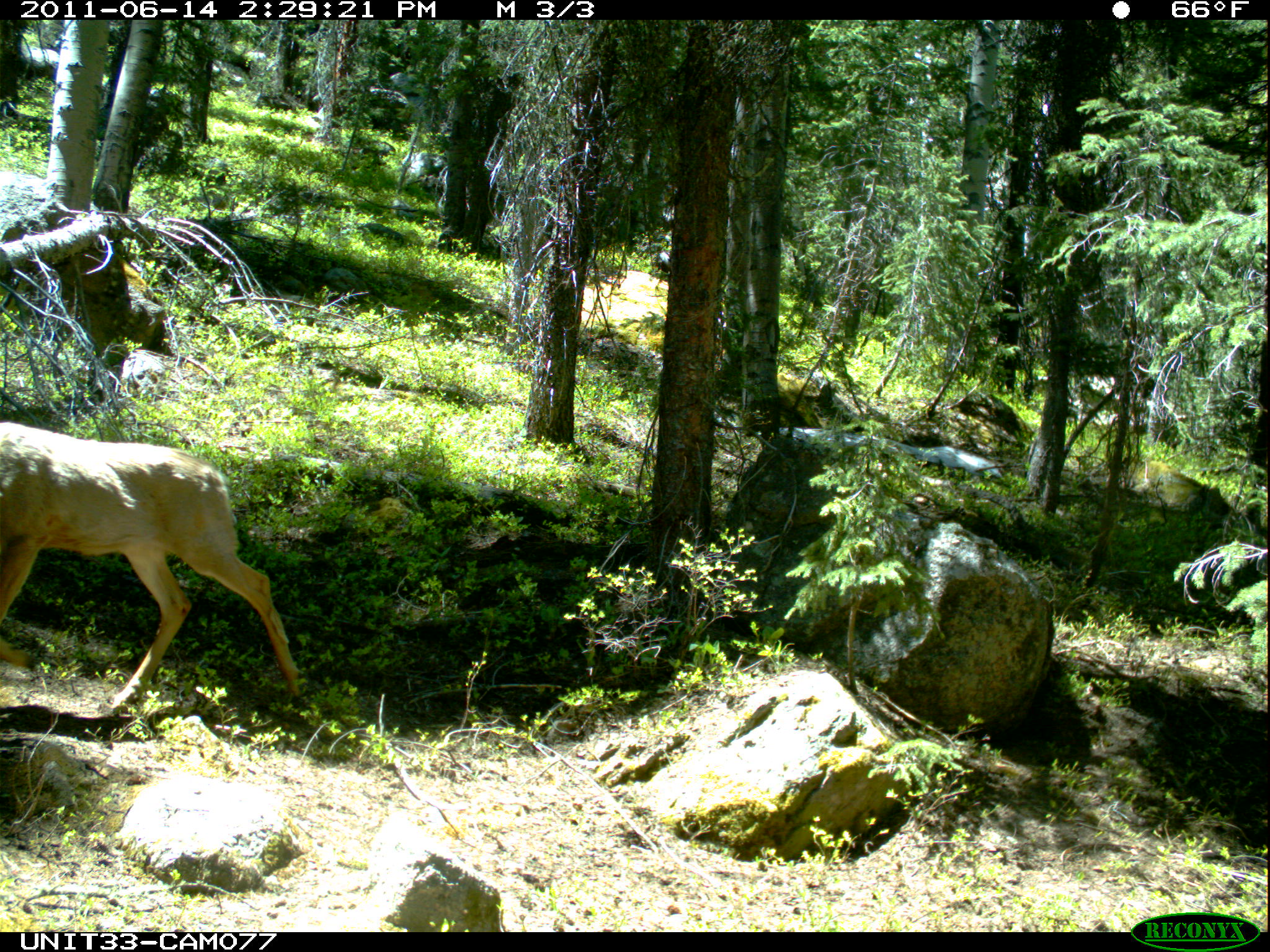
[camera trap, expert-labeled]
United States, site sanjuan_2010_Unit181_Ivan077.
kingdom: Animalia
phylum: Chordata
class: Mammalia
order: Artiodactyla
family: Cervidae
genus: Odocoileus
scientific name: Odocoileus hemionus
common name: mule deer